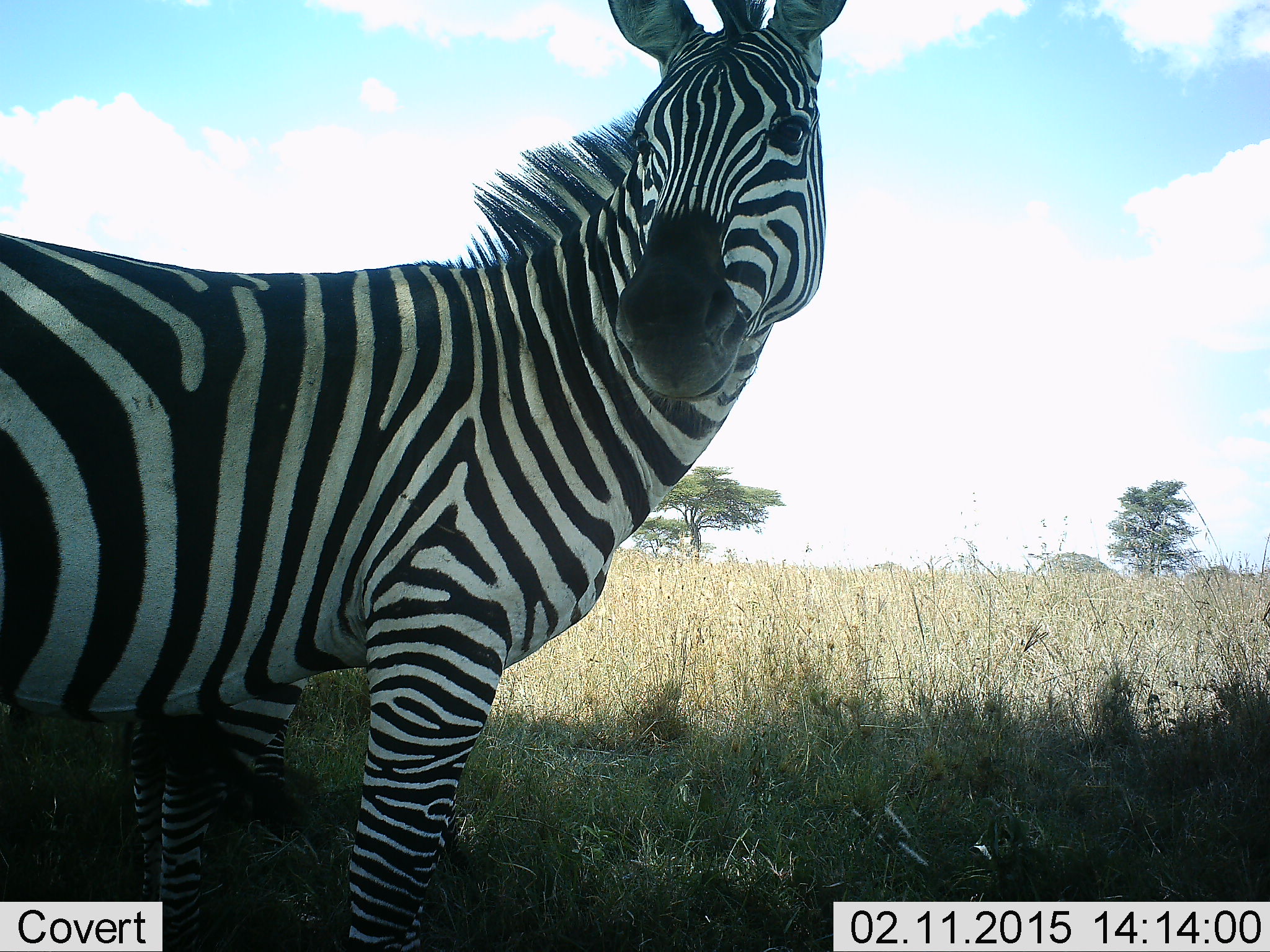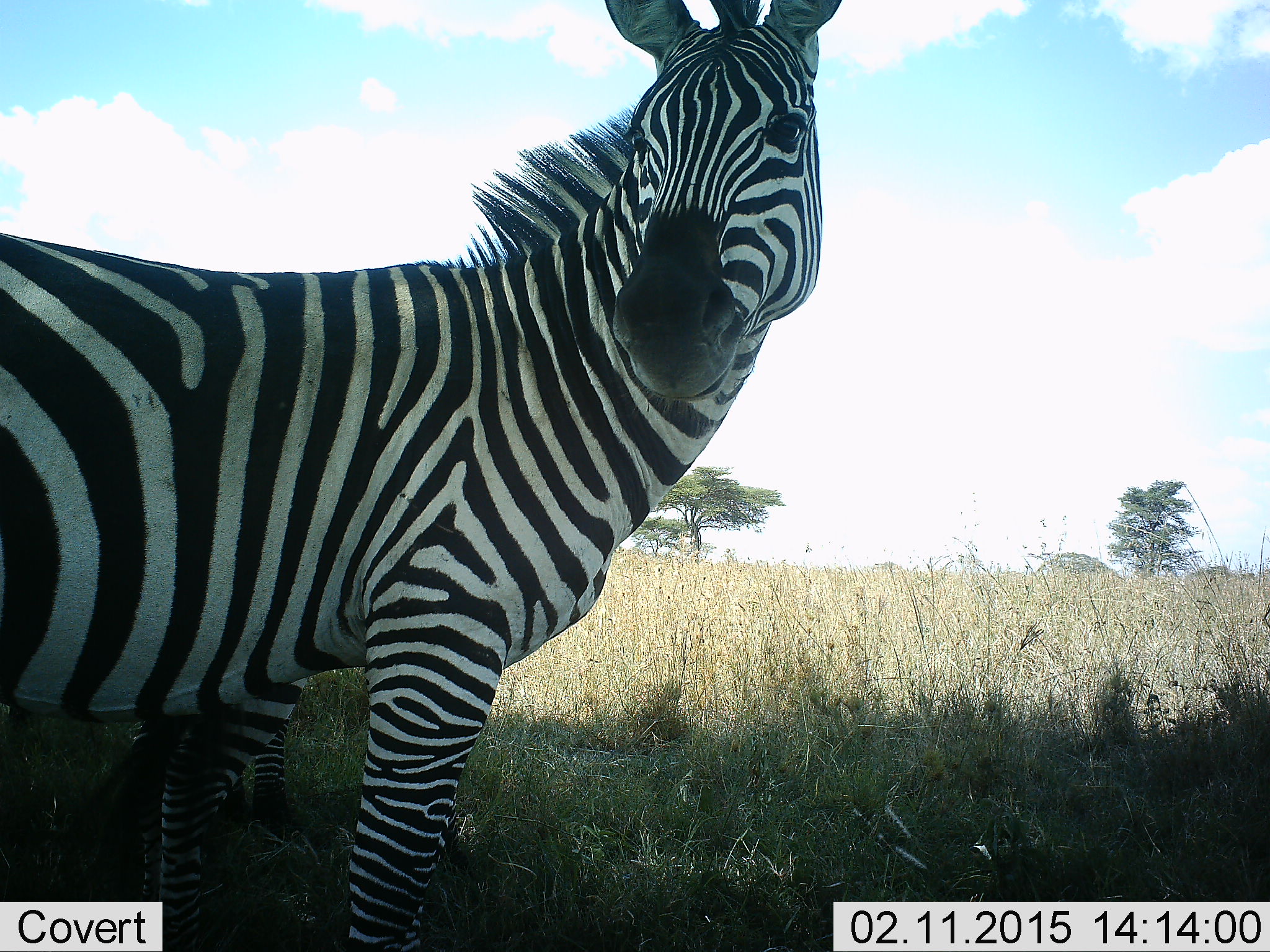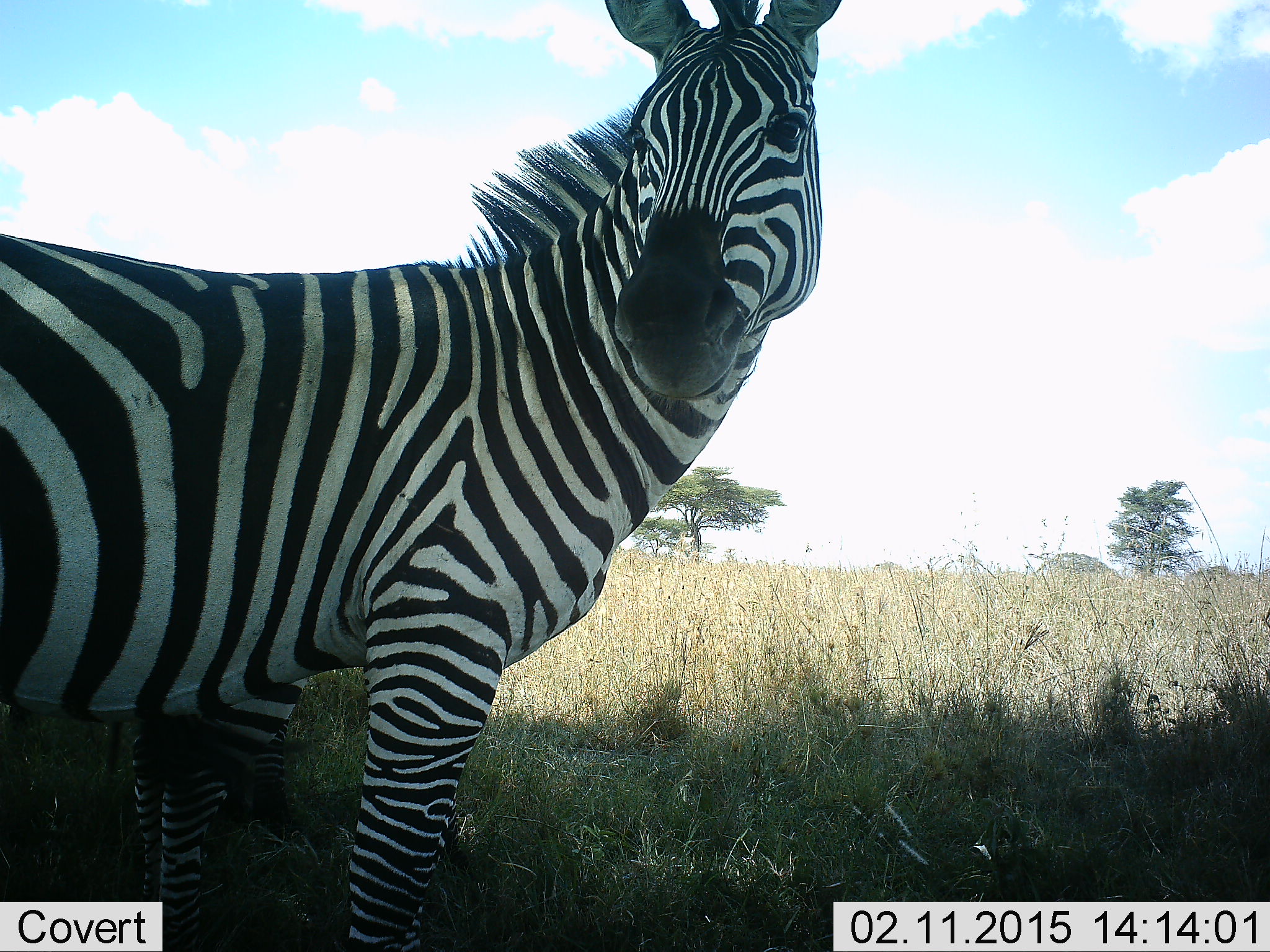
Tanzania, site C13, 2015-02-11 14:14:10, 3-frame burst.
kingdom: Animalia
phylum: Chordata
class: Mammalia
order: Perissodactyla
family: Equidae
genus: Equus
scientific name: Equus quagga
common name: plains zebra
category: zebra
Zebra (plains zebra) (Equus quagga), count 1. Behavior (volunteer vote fractions): standing 100%, resting 0%, moving 0%, interacting 0%. Young present (vote fraction): 10%. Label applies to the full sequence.